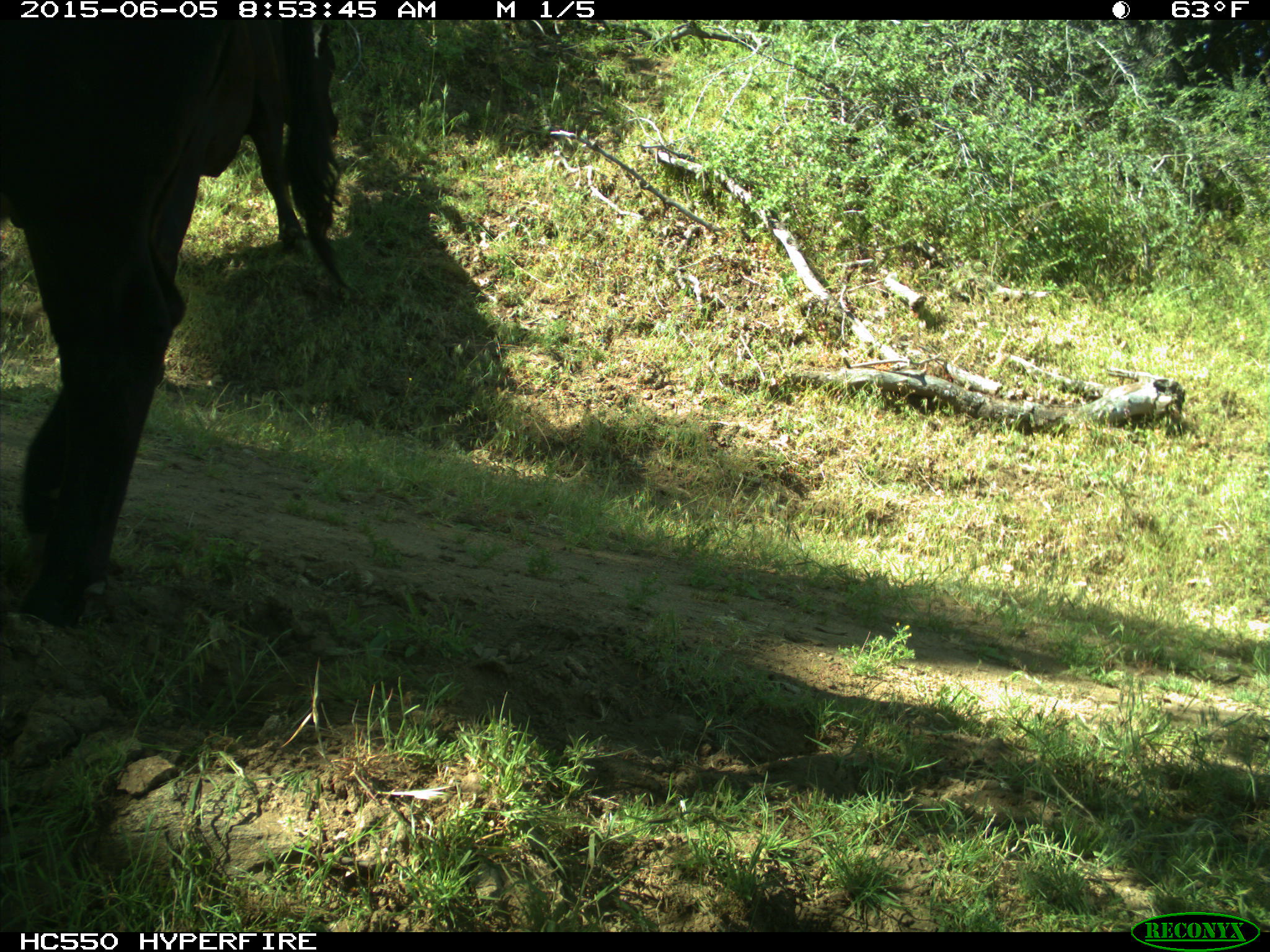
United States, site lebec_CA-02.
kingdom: Animalia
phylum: Chordata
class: Mammalia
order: Artiodactyla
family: Bovidae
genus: Bos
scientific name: Bos taurus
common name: domestic cow